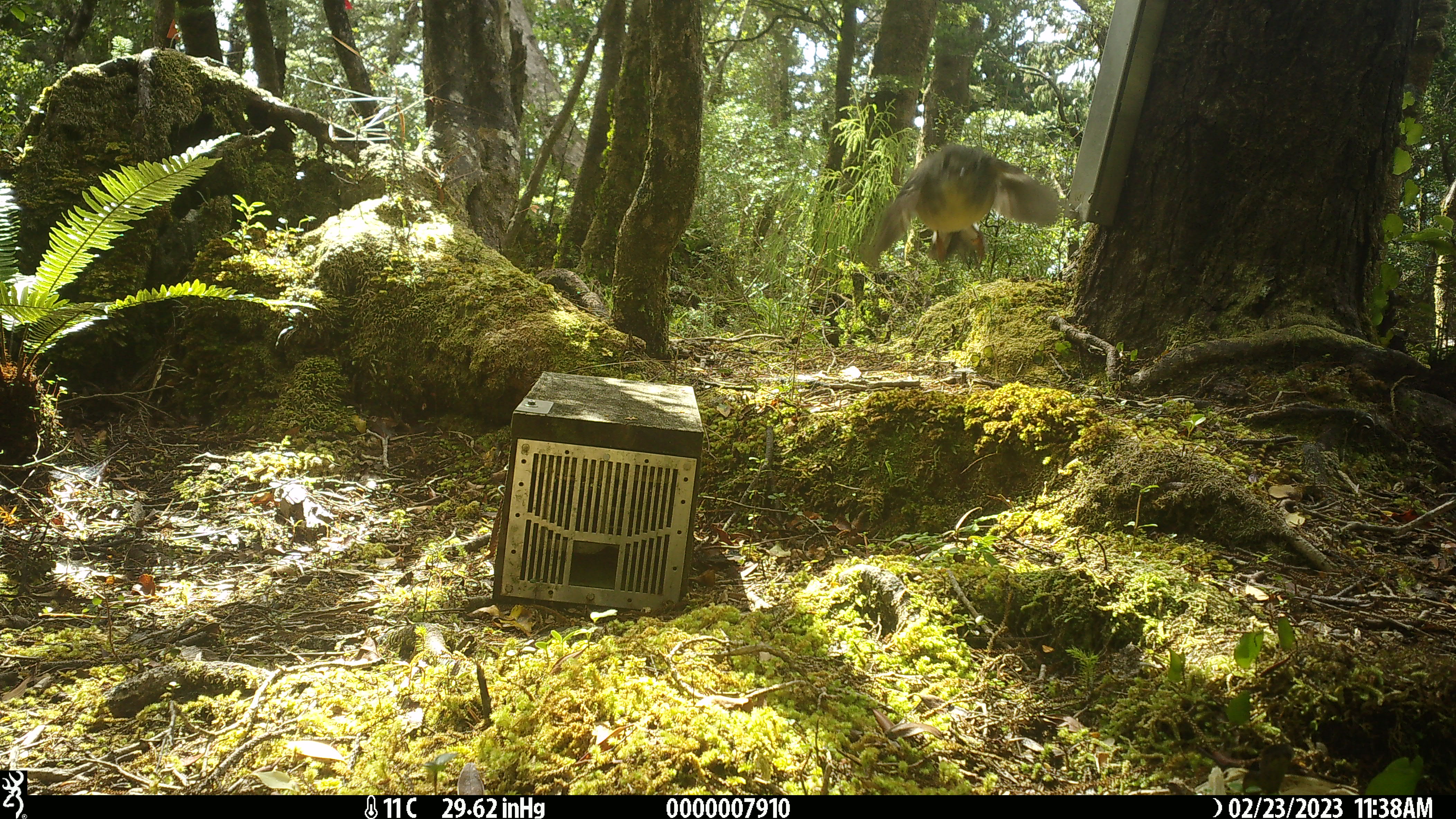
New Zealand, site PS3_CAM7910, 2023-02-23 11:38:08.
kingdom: Animalia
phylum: Chordata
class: Aves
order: Passeriformes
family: Petroicidae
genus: Petroica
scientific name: Petroica macrocephala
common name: tomtit